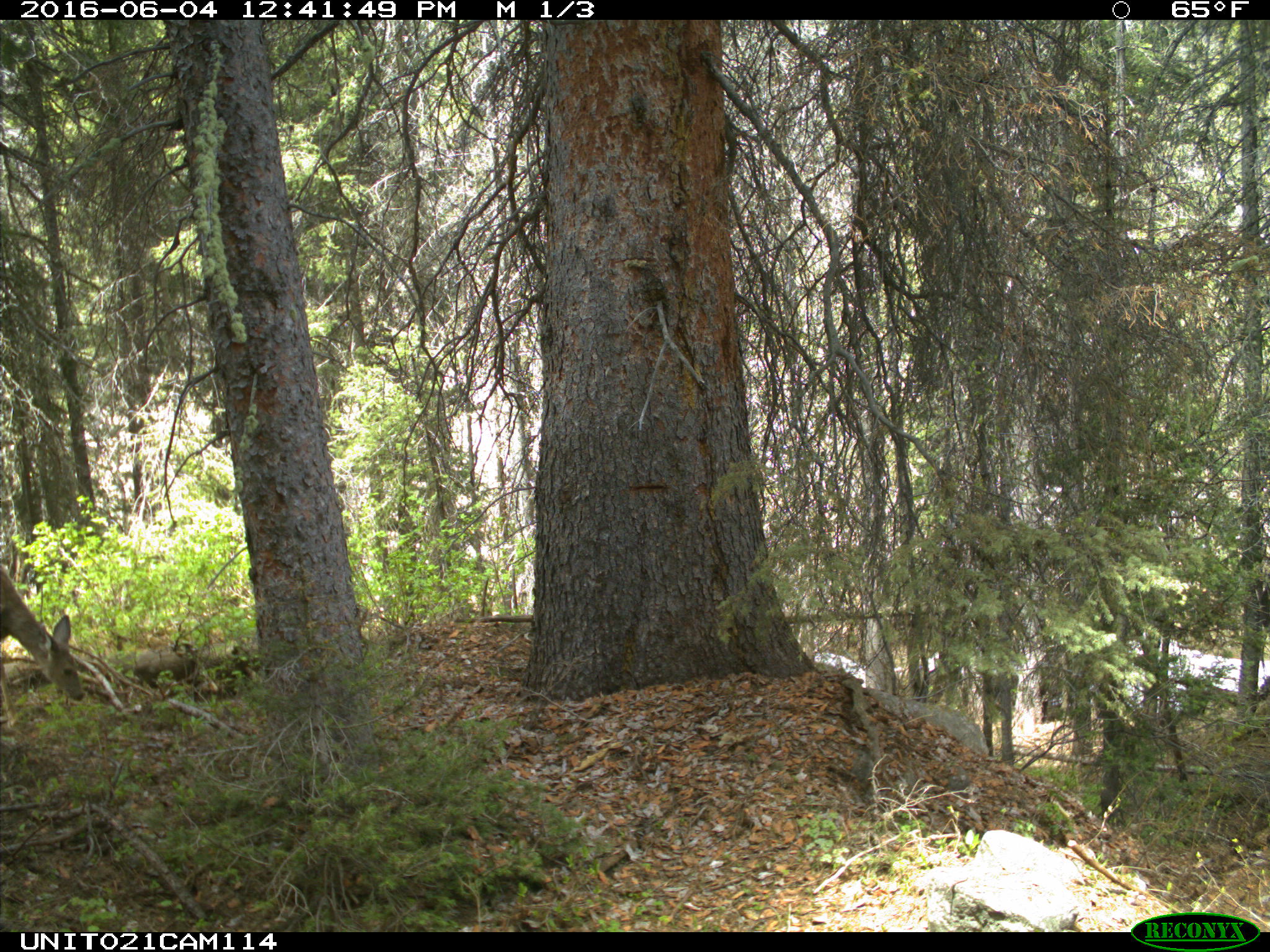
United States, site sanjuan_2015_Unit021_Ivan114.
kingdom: Animalia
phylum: Chordata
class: Mammalia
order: Artiodactyla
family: Cervidae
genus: Odocoileus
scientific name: Odocoileus hemionus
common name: mule deer